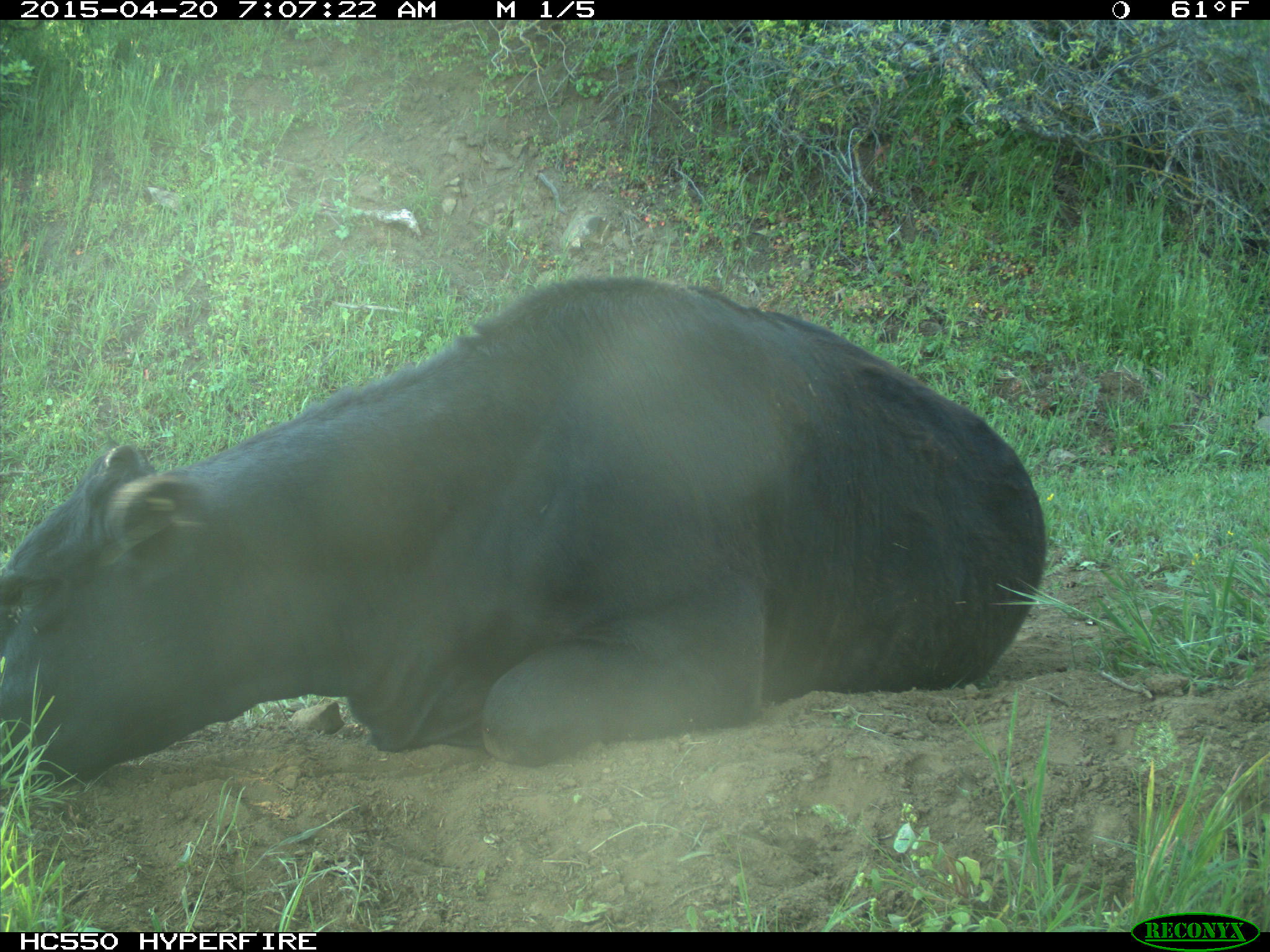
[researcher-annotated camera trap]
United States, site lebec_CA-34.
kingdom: Animalia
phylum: Chordata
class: Mammalia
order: Artiodactyla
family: Bovidae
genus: Bos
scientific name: Bos taurus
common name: domestic cow